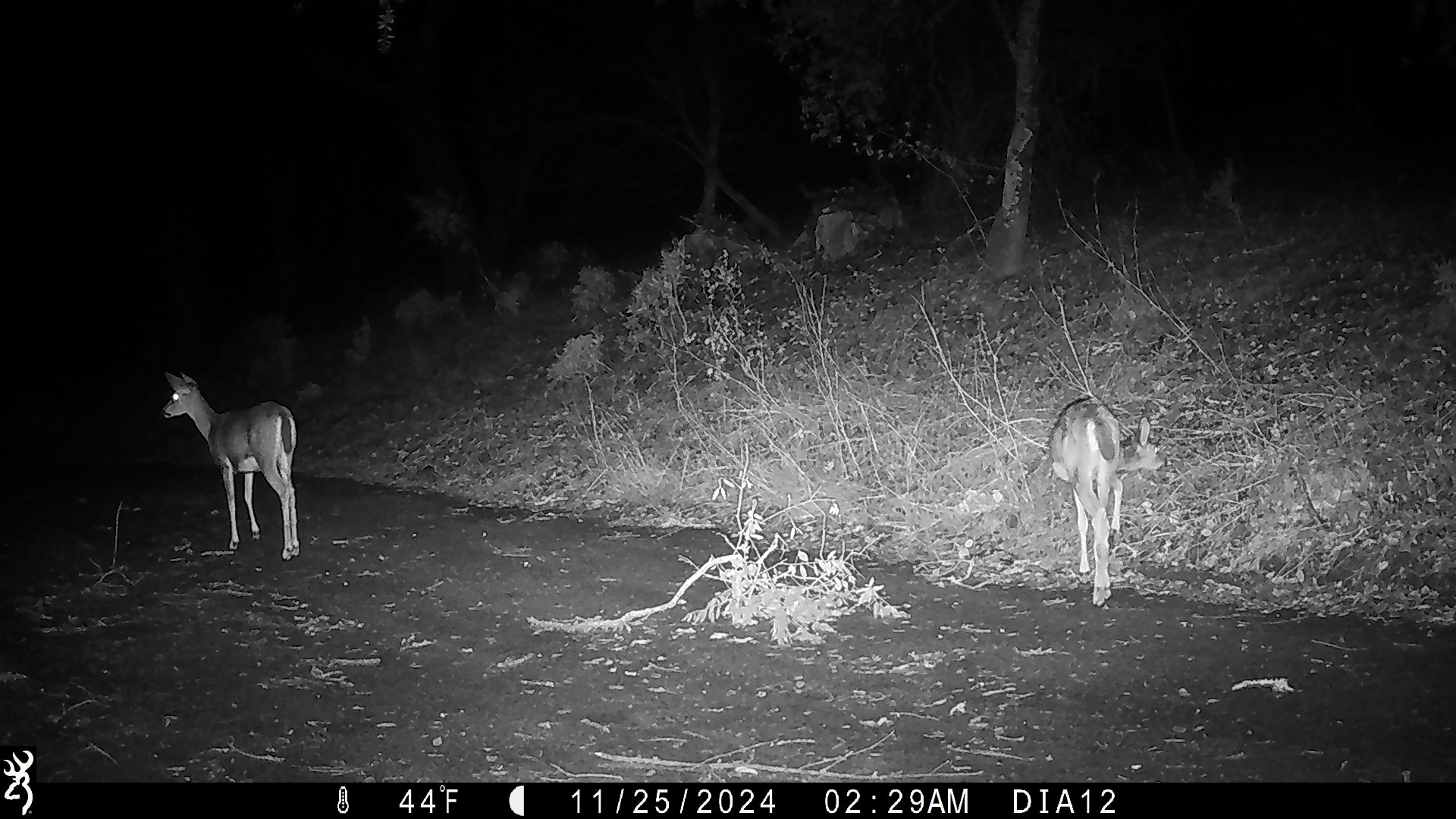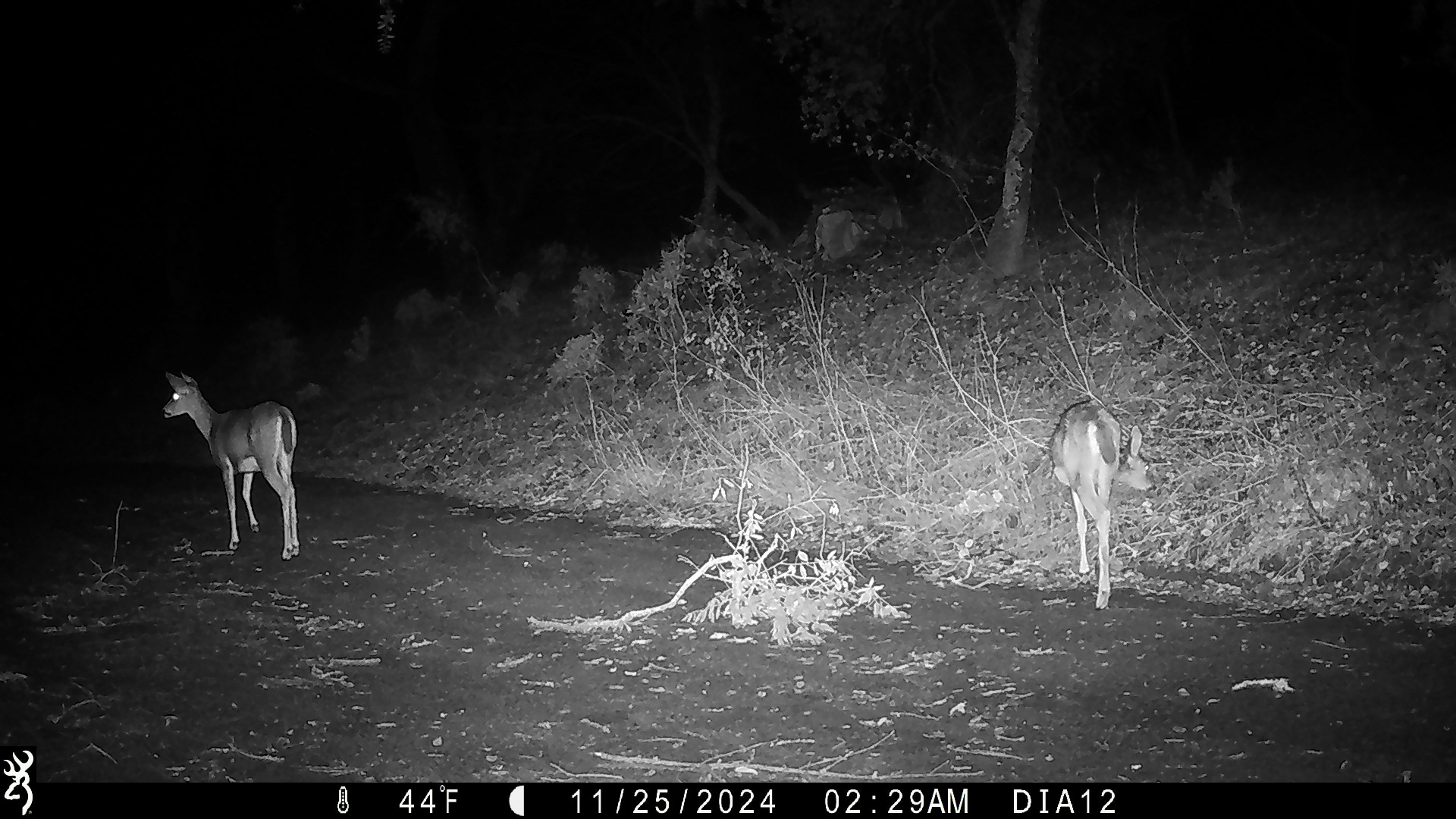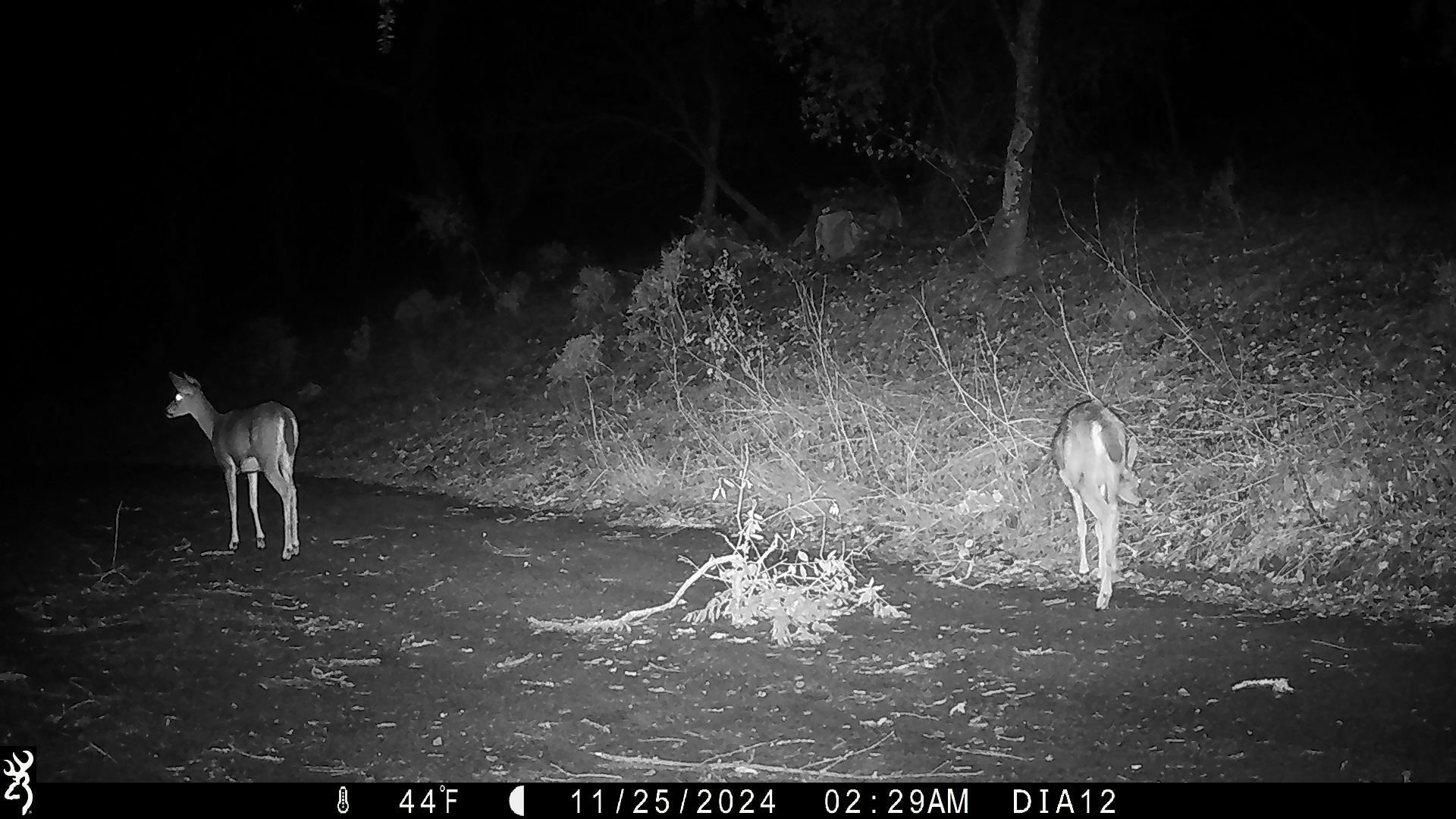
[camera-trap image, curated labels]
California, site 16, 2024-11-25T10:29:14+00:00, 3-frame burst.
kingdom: Animalia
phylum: Chordata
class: Mammalia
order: Artiodactyla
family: Cervidae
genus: Odocoileus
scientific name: Odocoileus hemionus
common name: mule deer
Mule deer (Odocoileus hemionus).